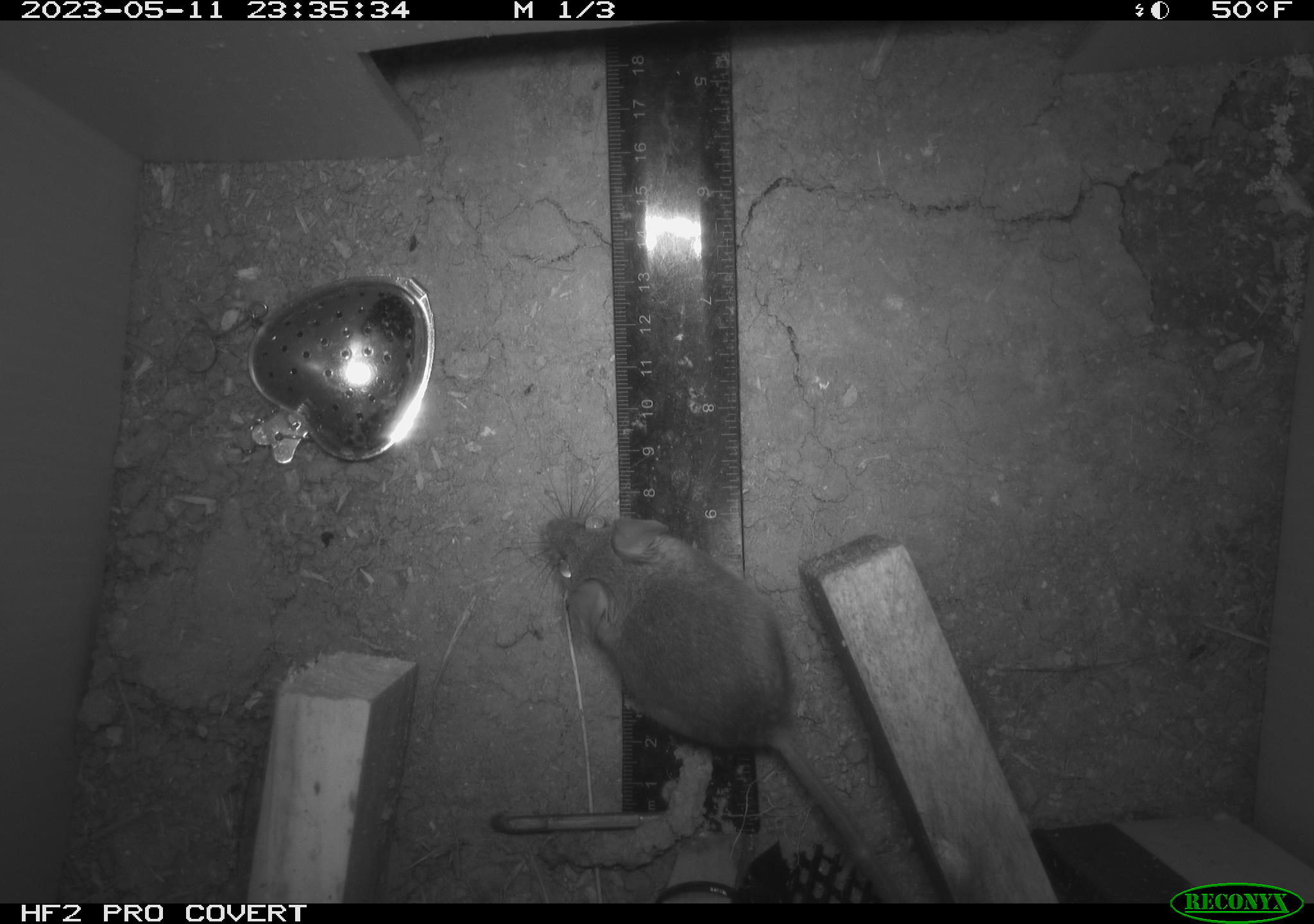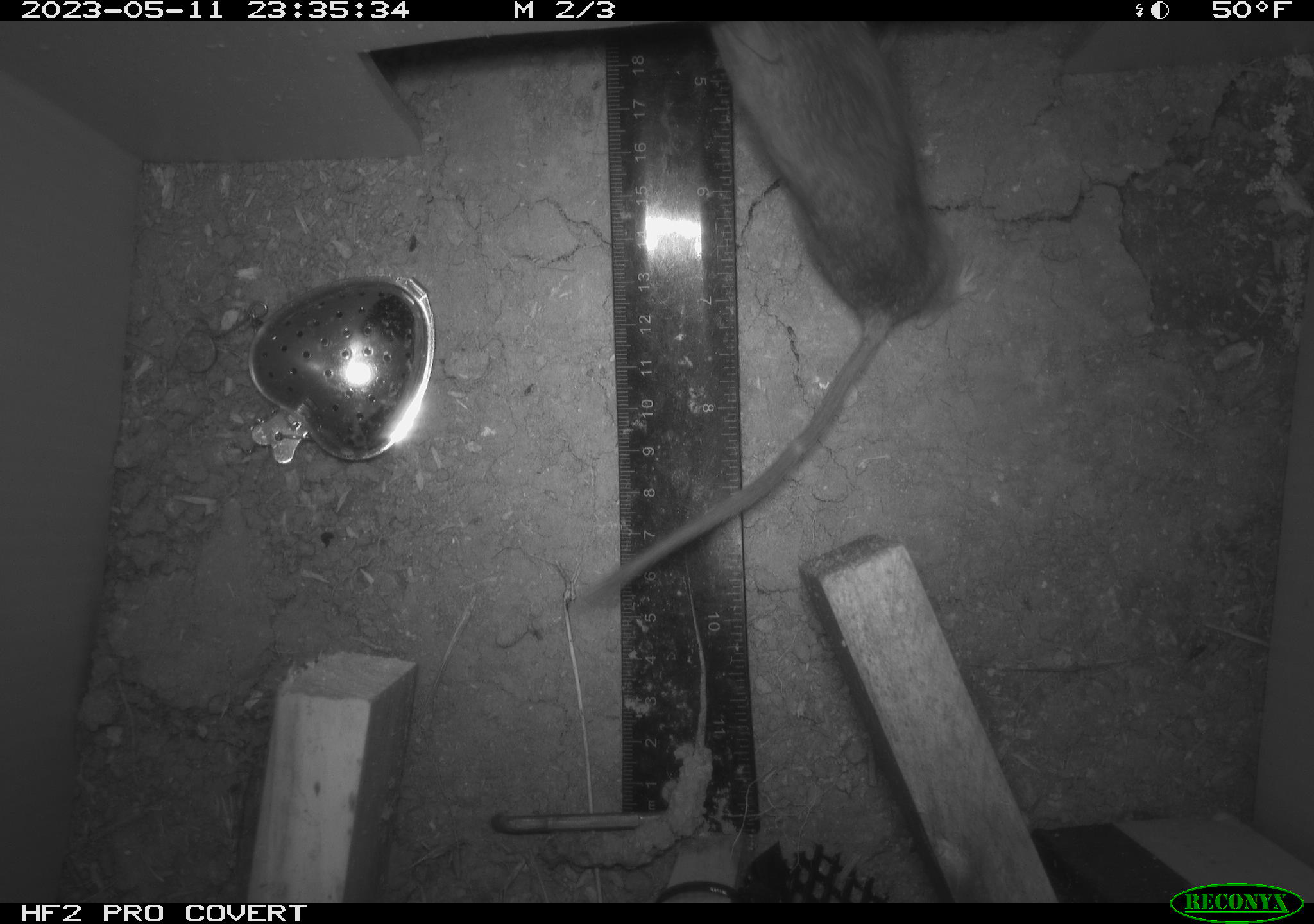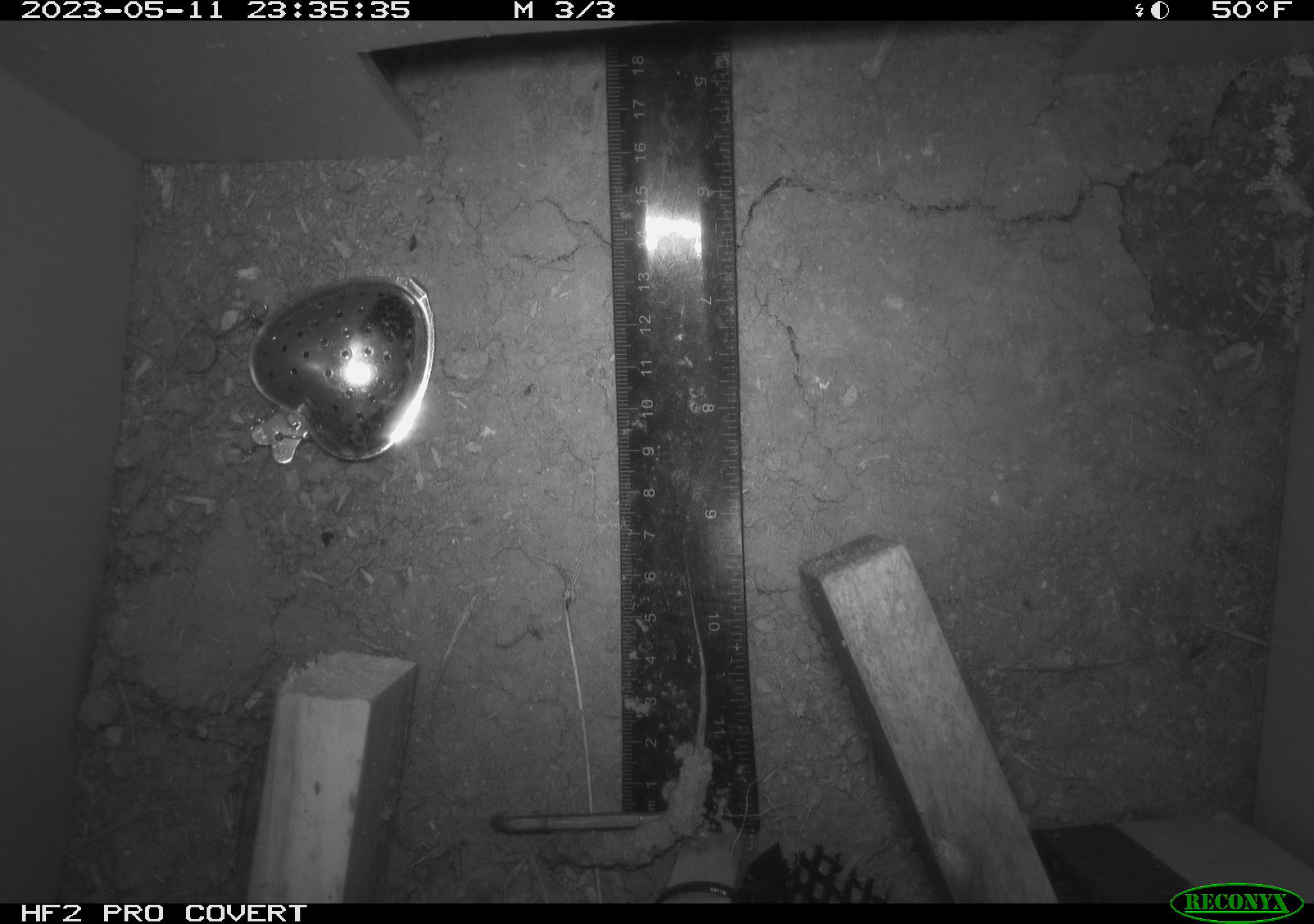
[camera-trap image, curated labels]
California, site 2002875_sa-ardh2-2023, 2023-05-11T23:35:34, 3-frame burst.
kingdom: Animalia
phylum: Chordata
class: Mammalia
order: Rodentia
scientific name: Rodentia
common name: mouse species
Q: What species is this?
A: Mouse species (Rodentia).